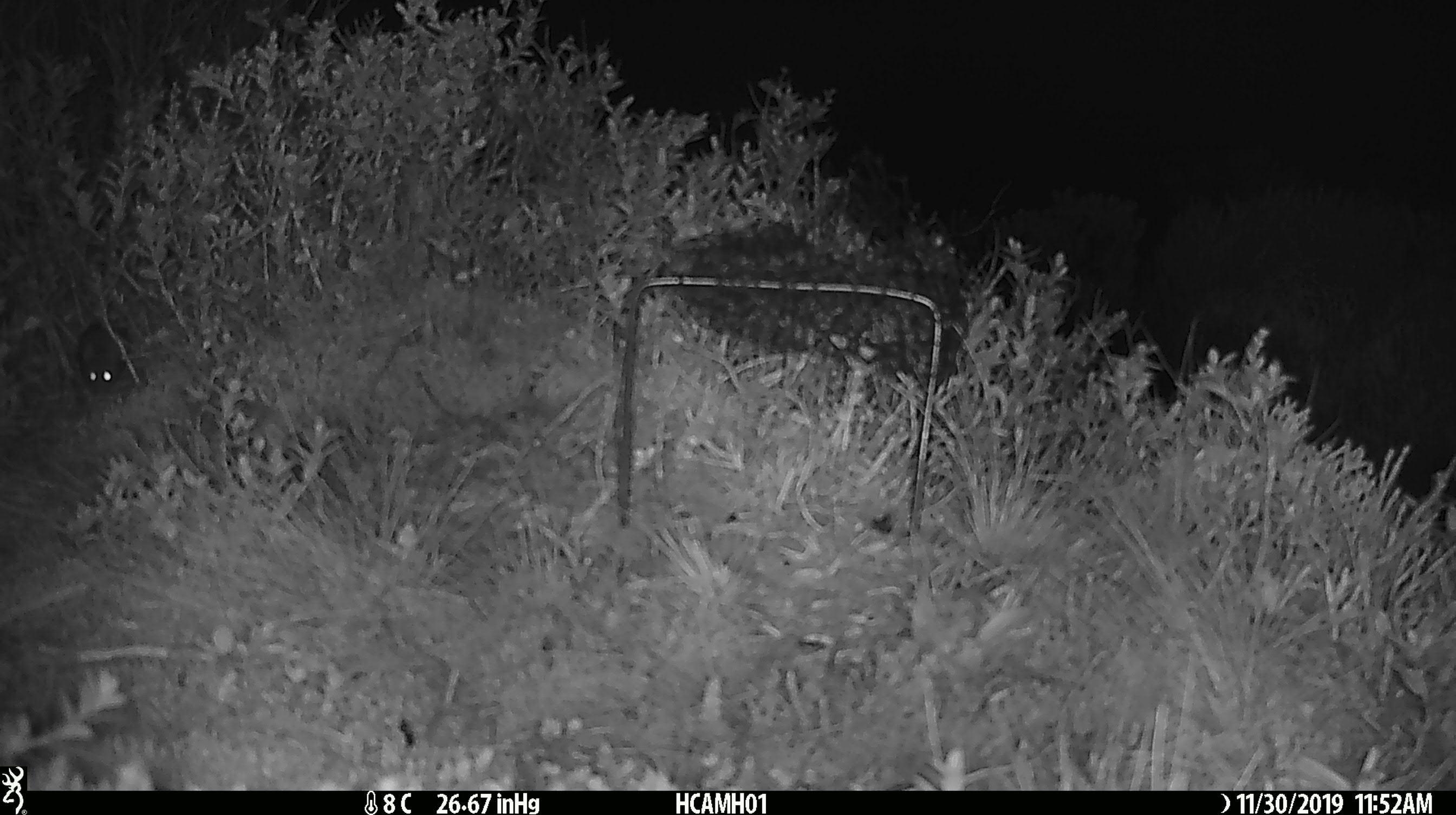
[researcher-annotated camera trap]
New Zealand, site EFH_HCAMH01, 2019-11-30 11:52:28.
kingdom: Animalia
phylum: Chordata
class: Mammalia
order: Rodentia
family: Muridae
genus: Mus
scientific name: Mus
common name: mouse